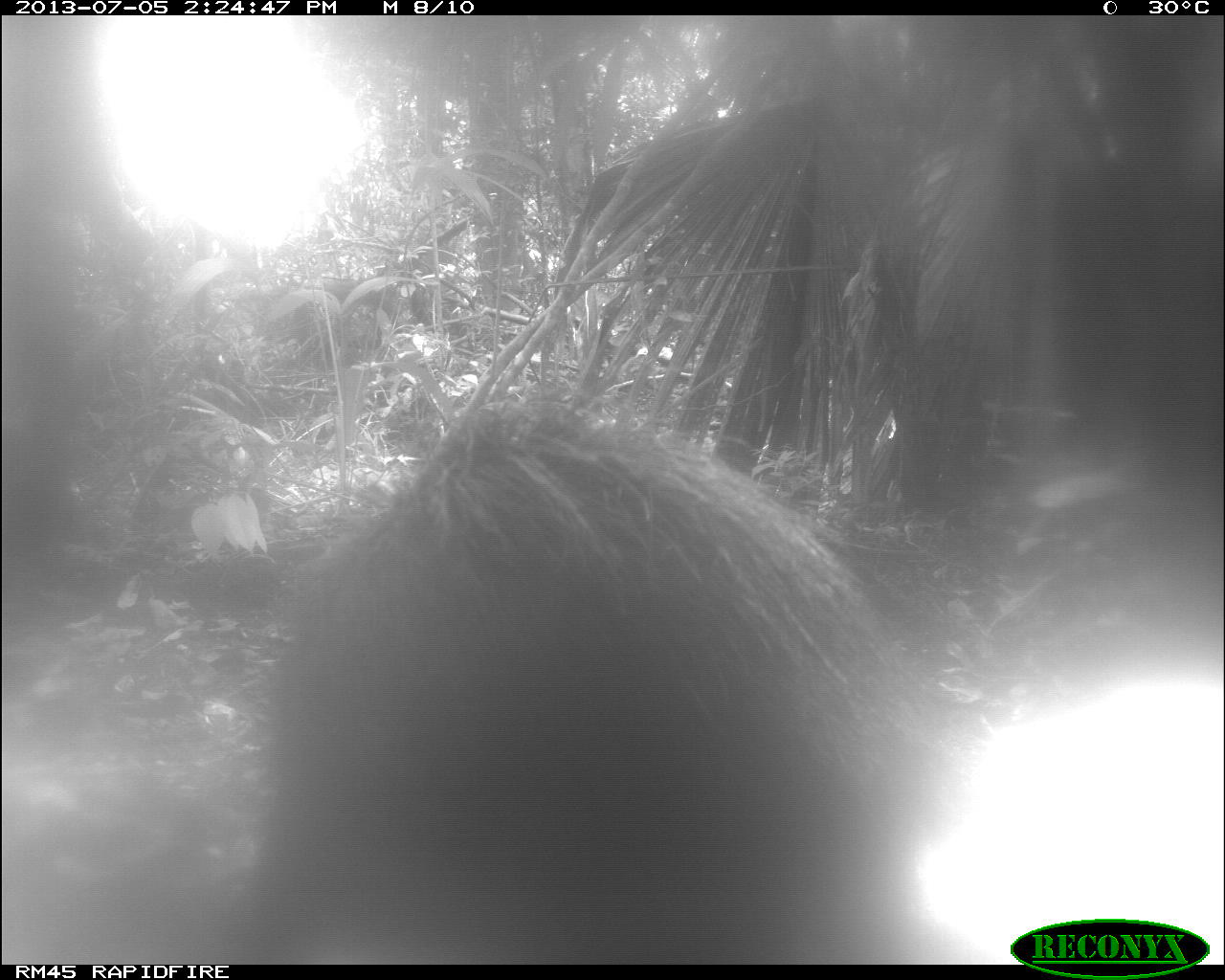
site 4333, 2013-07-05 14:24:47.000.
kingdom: Animalia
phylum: Chordata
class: Mammalia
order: Artiodactyla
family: Tayassuidae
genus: Tayassu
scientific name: Tayassu pecari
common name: white-lipped peccary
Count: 1.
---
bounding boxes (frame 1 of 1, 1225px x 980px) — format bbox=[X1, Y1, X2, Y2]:
tayassu pecari: bbox=[222, 399, 962, 961]